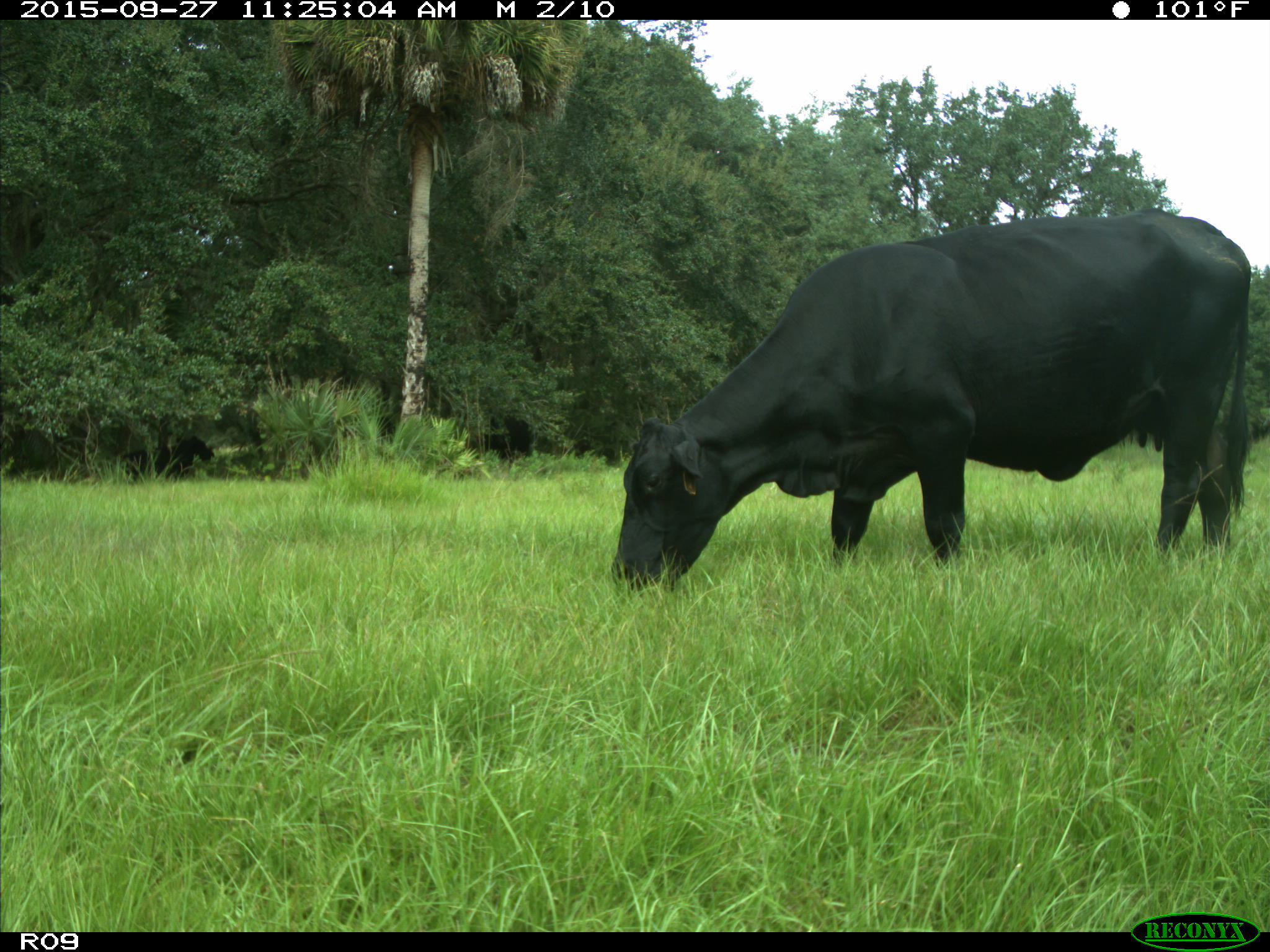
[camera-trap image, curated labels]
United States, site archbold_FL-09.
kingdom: Animalia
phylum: Chordata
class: Mammalia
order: Artiodactyla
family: Bovidae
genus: Bos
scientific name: Bos taurus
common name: domestic cow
Bos taurus (domestic cow).